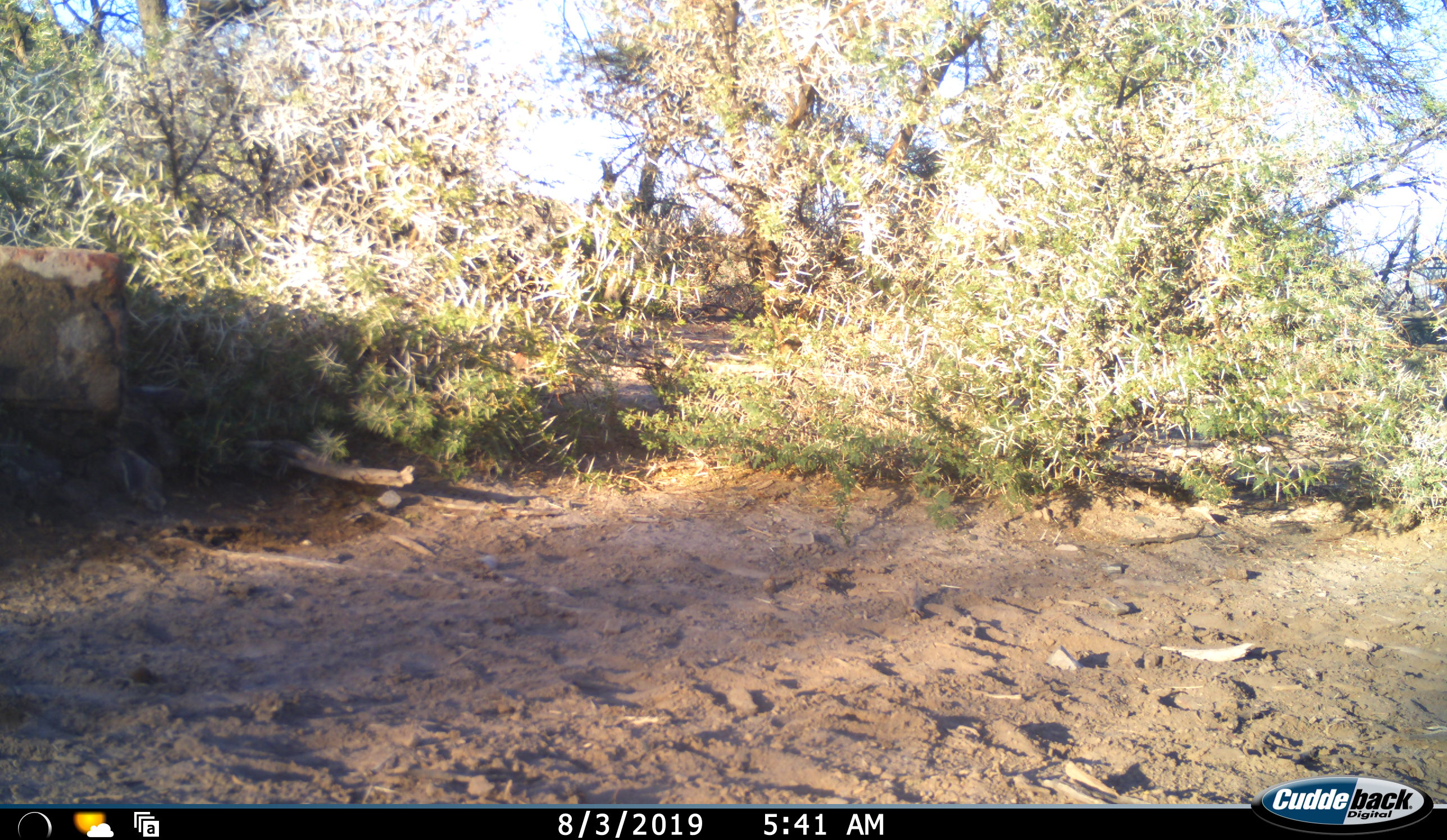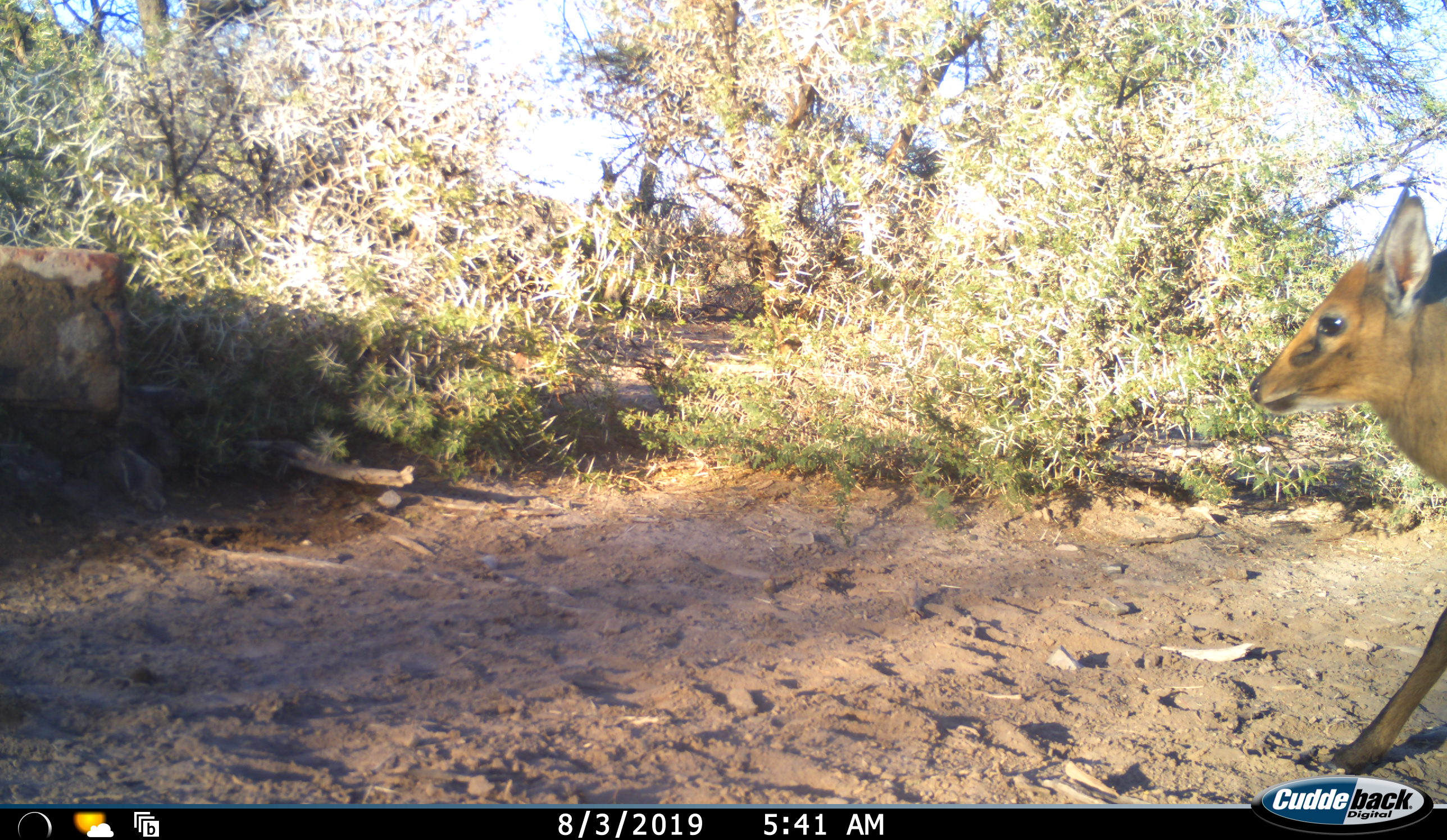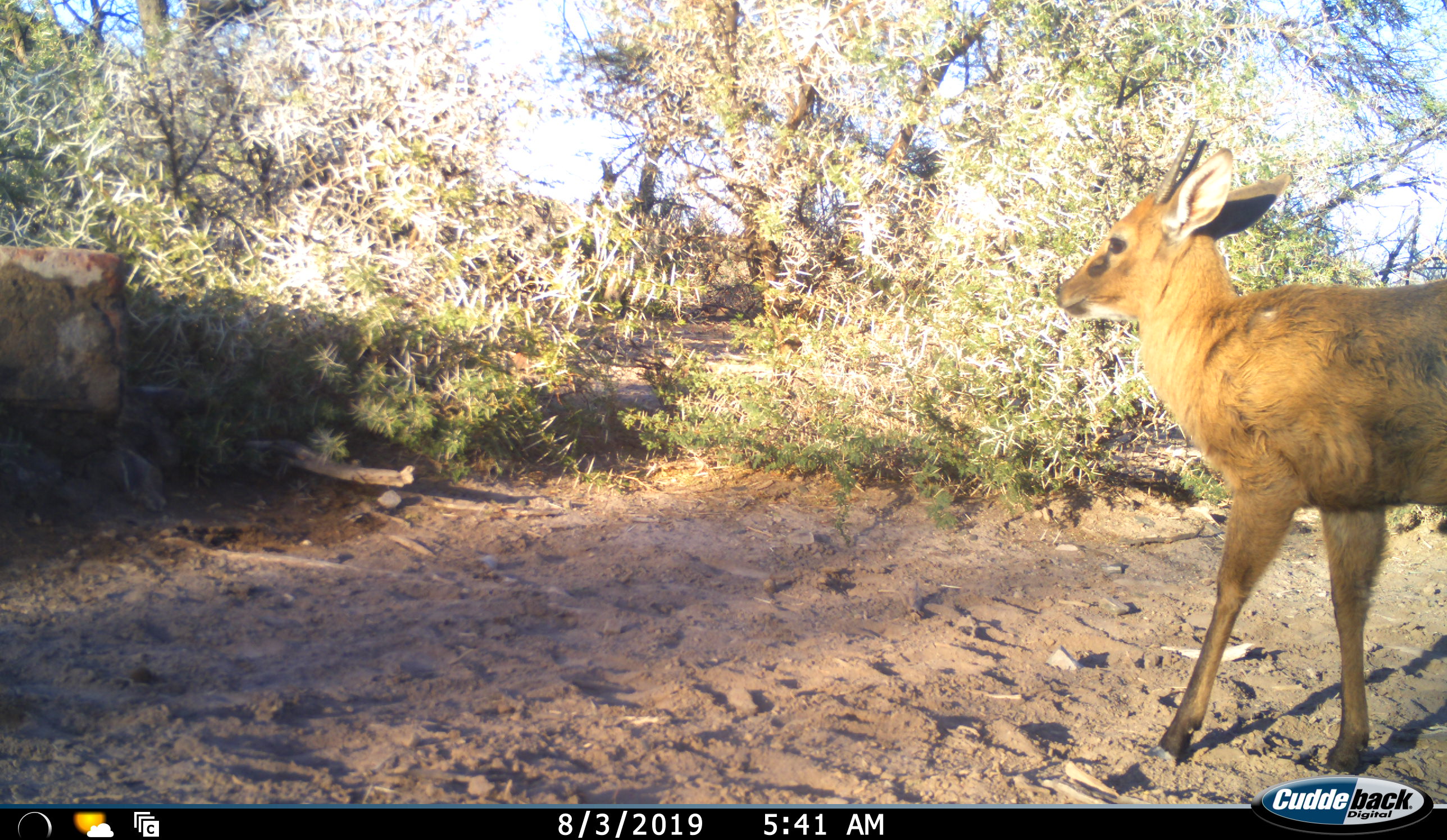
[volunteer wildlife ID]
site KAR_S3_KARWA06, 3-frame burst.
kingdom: Animalia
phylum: Chordata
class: Mammalia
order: Artiodactyla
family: Bovidae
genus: Sylvicapra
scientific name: Sylvicapra grimmia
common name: common duiker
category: duikercommongrey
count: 1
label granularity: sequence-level